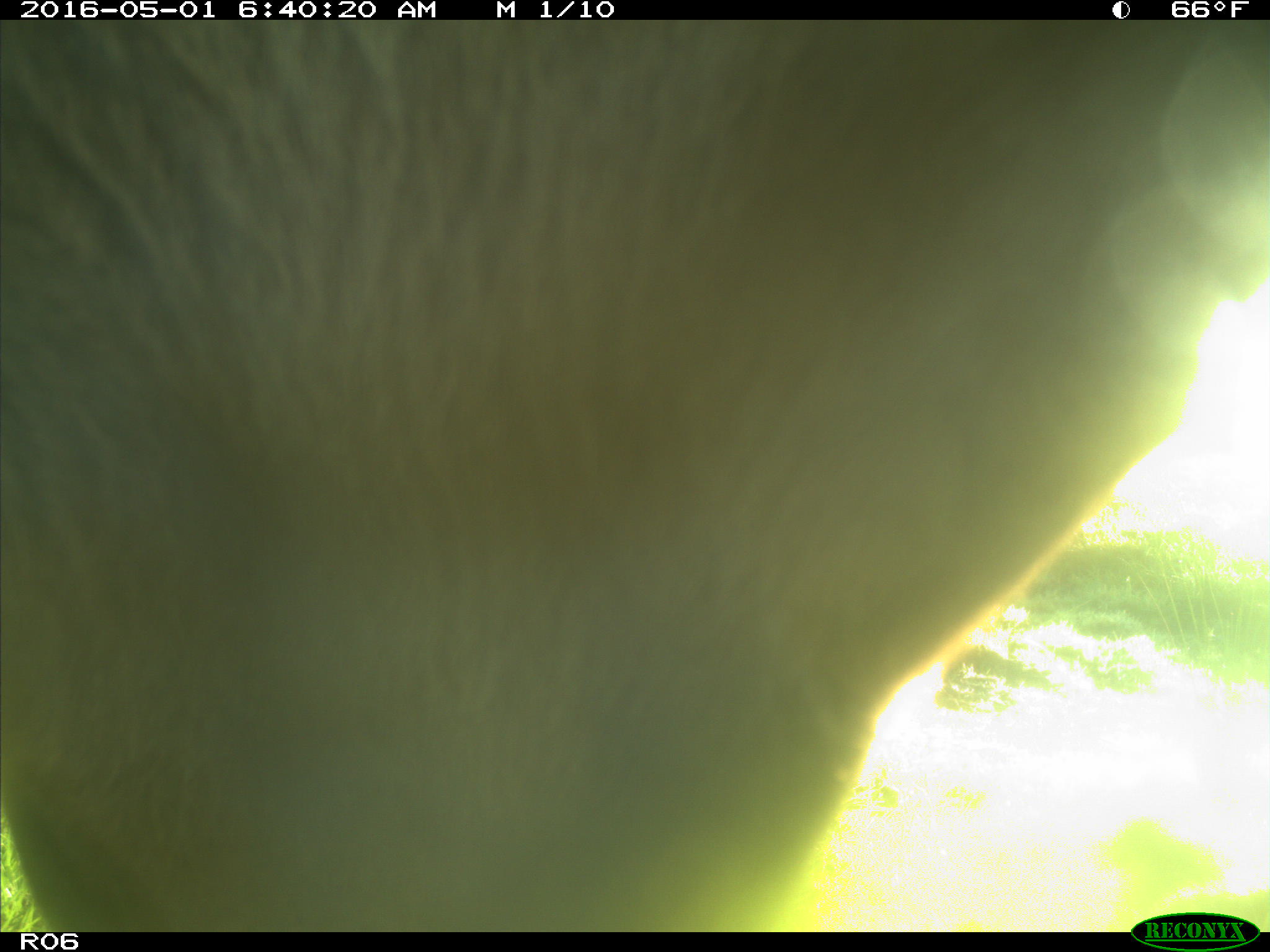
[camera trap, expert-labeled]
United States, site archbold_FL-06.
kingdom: Animalia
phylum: Chordata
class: Mammalia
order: Artiodactyla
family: Bovidae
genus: Bos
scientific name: Bos taurus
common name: domestic cow